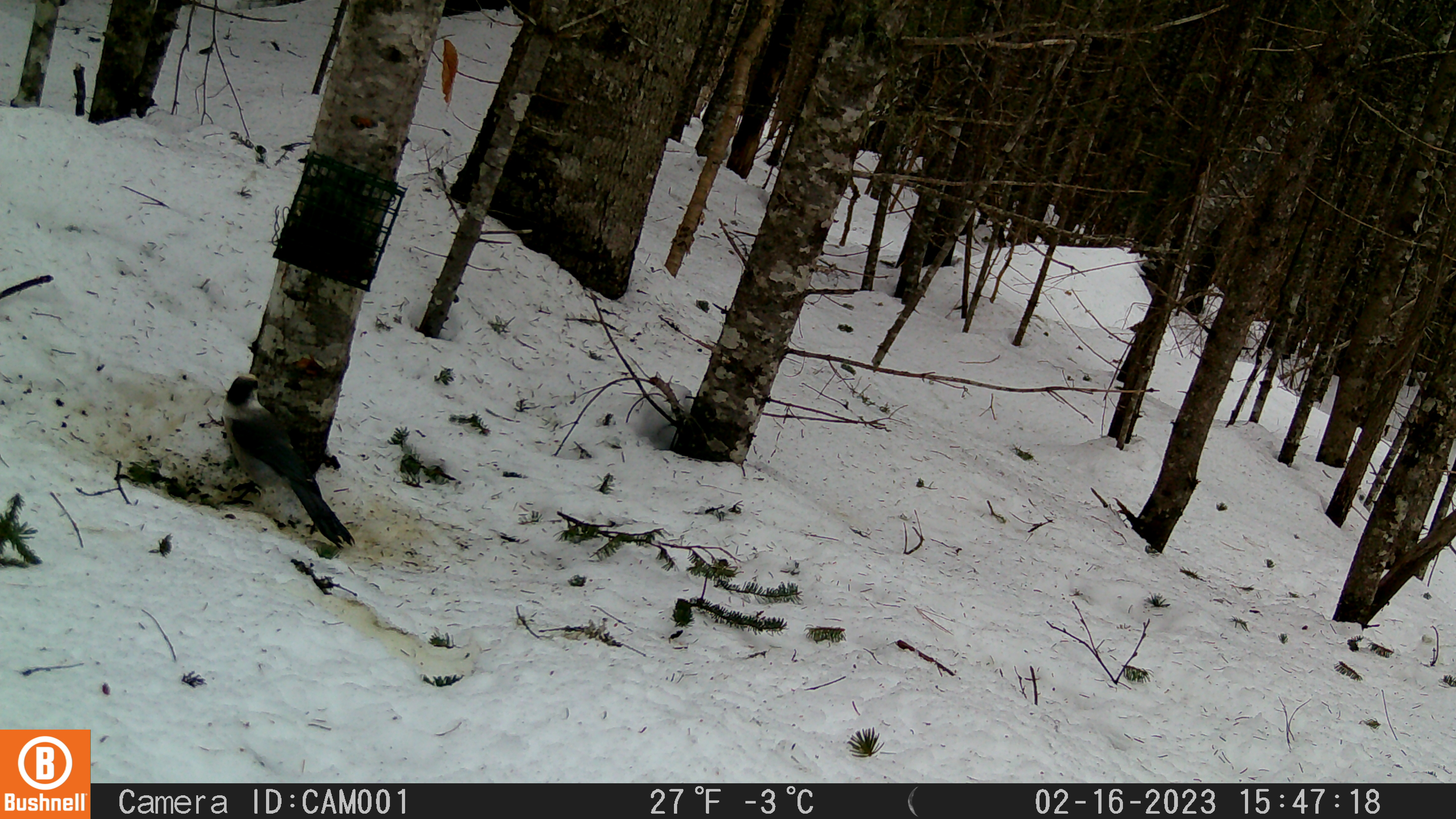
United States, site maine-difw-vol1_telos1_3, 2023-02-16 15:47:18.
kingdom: Animalia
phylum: Chordata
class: Aves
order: Passeriformes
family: Corvidae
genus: Perisoreus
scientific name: Perisoreus canadensis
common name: canada jay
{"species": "canada jay (Perisoreus canadensis)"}